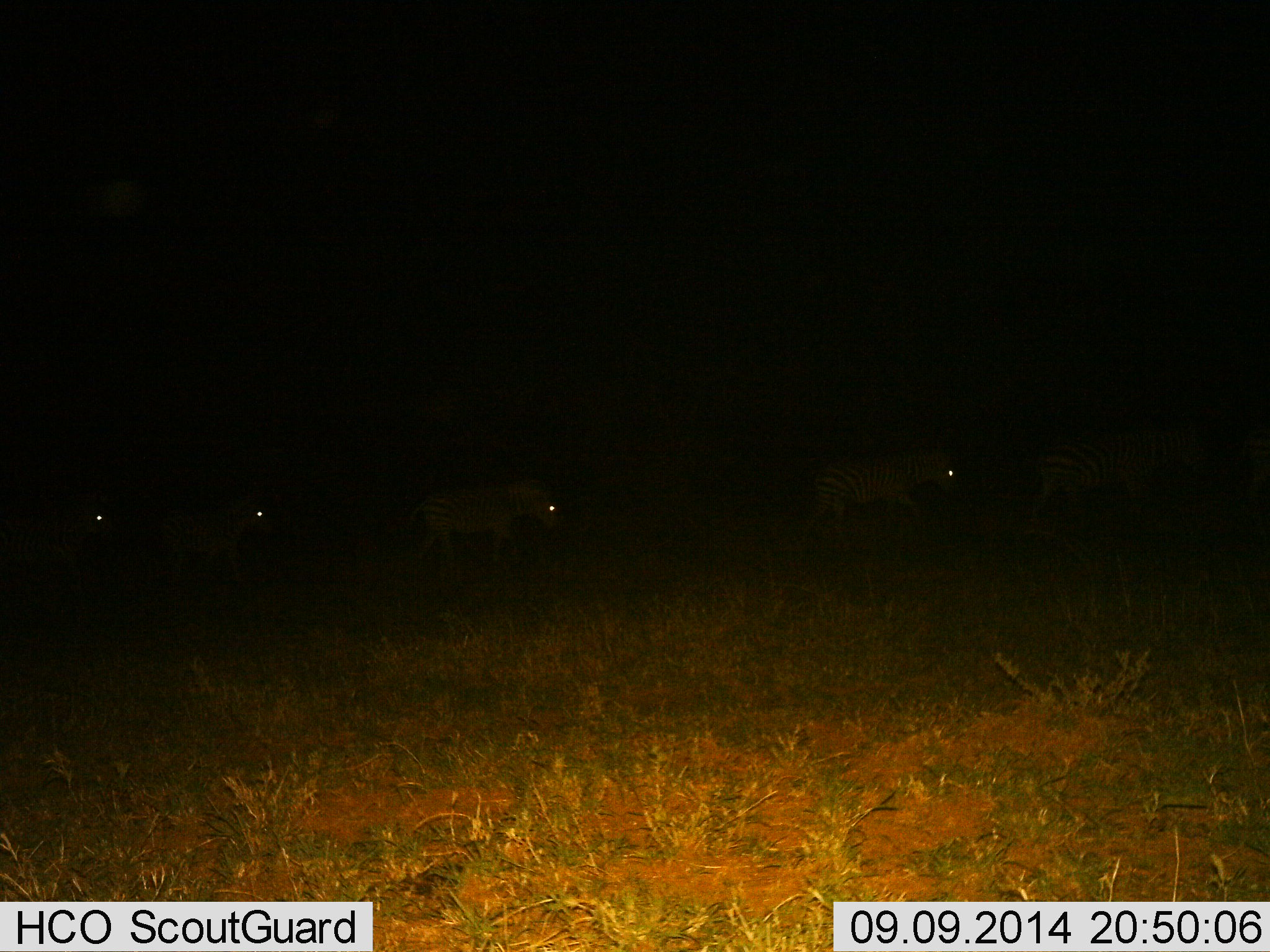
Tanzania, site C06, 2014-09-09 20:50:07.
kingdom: Animalia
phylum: Chordata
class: Mammalia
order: Perissodactyla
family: Equidae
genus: Equus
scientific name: Equus quagga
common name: plains zebra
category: zebra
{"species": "zebra (plains zebra) (Equus quagga)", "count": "5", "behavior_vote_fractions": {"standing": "30%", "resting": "0%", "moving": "80%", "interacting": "0%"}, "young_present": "0%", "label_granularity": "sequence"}